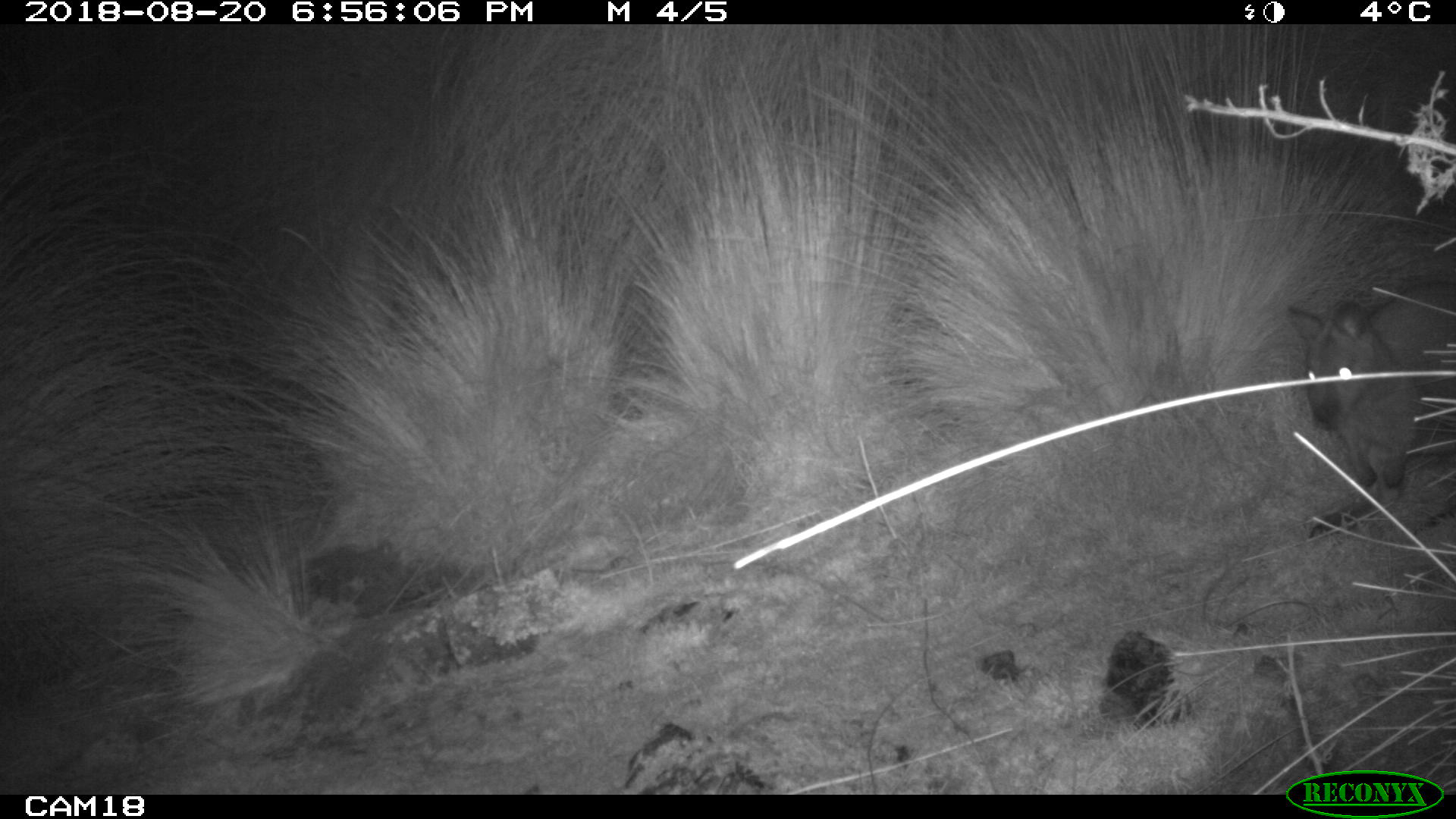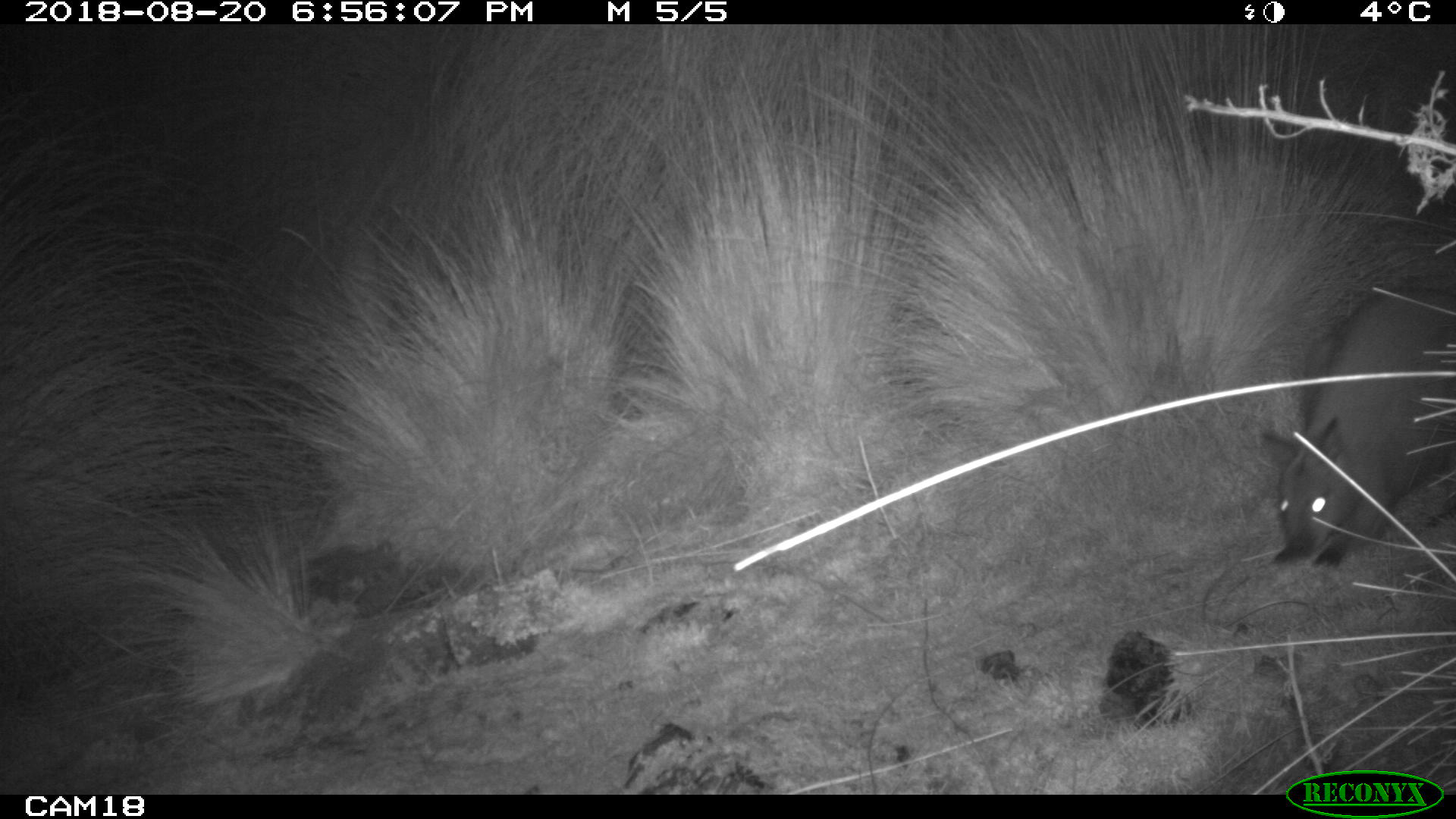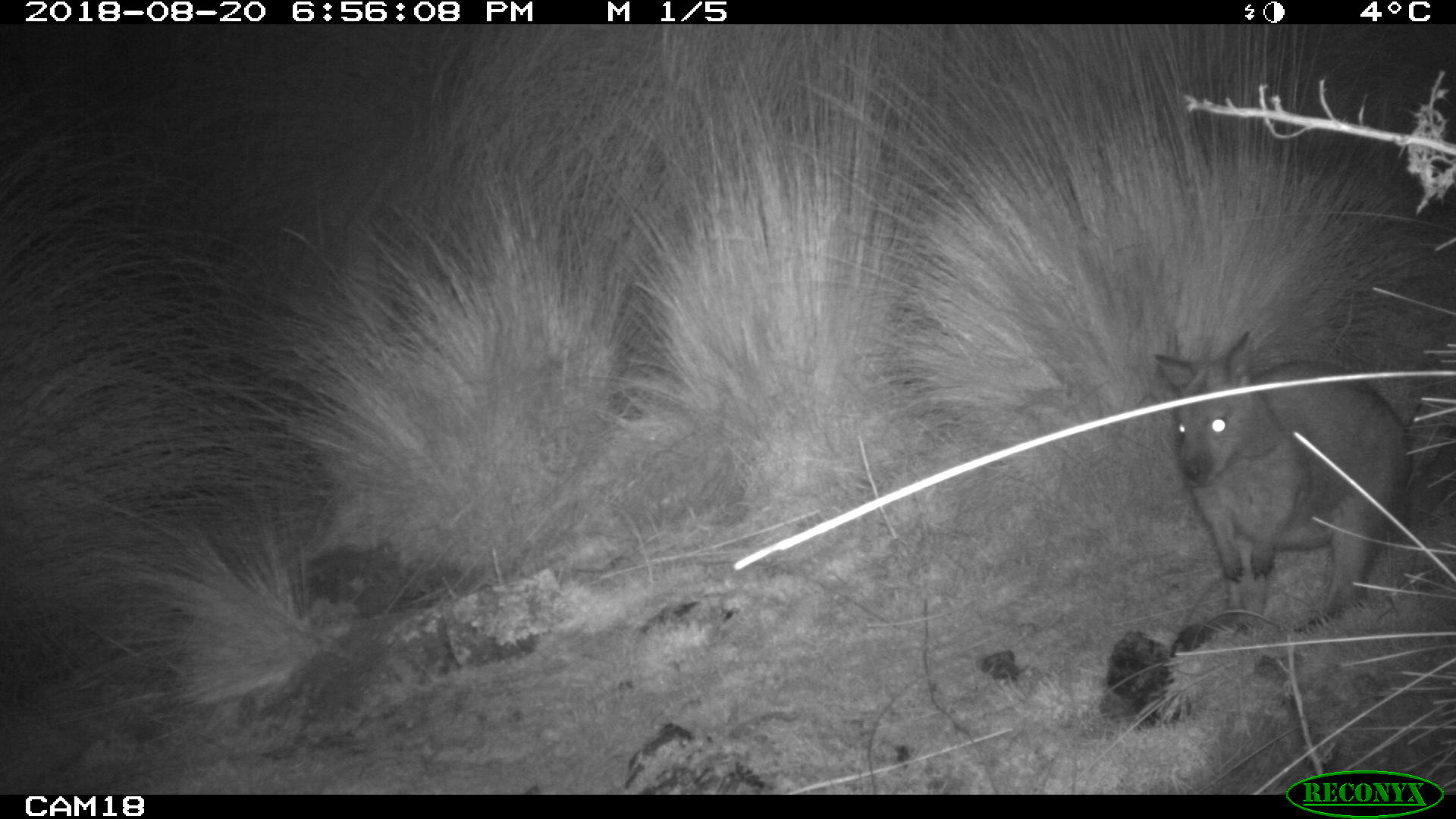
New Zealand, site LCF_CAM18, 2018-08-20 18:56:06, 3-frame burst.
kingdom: Animalia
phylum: Chordata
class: Mammalia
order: Diprotodontia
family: Macropodidae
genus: Notamacropus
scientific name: Notamacropus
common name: wallaby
Wallaby (Notamacropus).